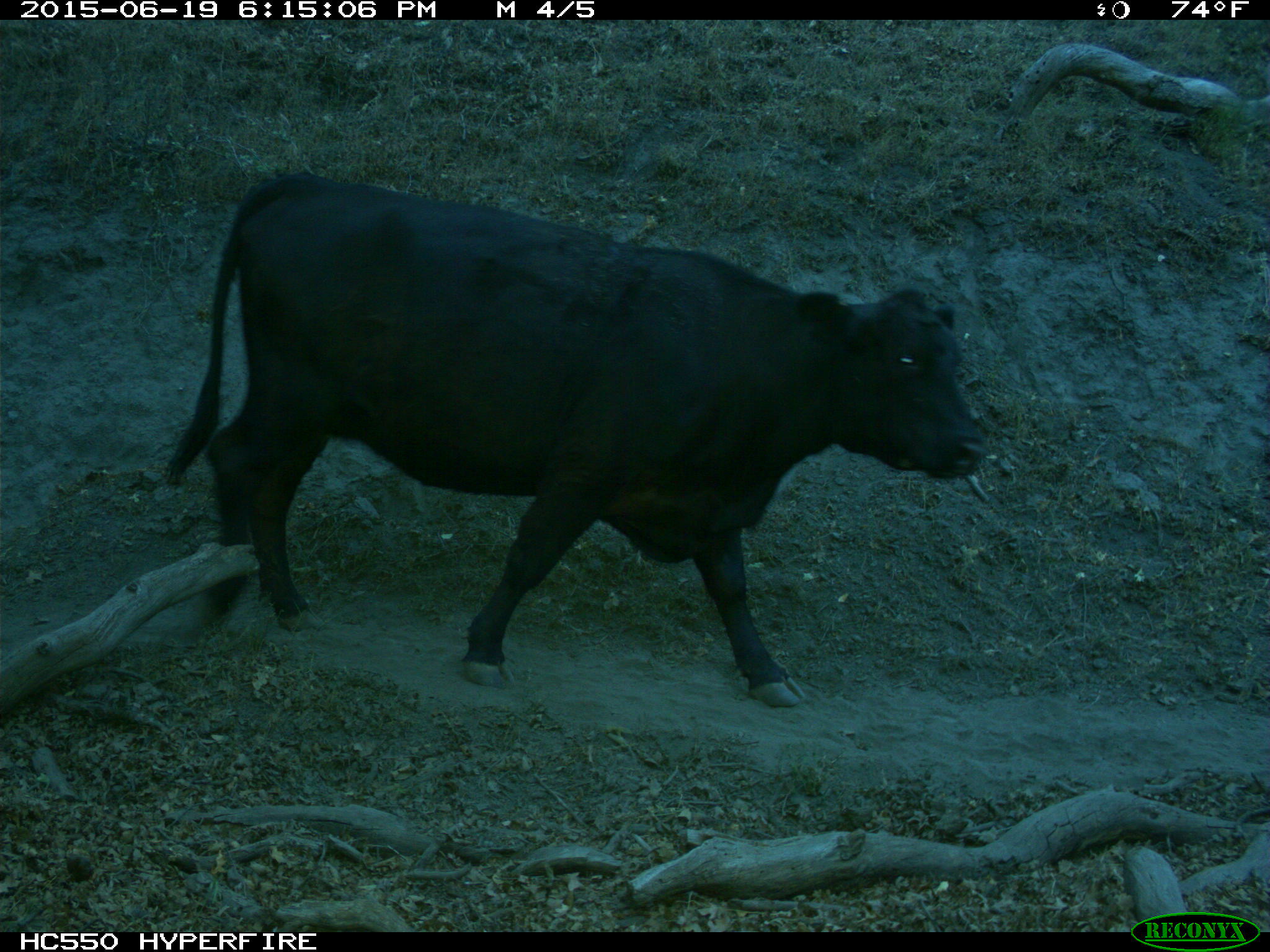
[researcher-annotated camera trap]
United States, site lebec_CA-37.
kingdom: Animalia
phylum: Chordata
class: Mammalia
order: Artiodactyla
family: Bovidae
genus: Bos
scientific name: Bos taurus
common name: domestic cow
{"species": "Bos taurus (domestic cow)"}